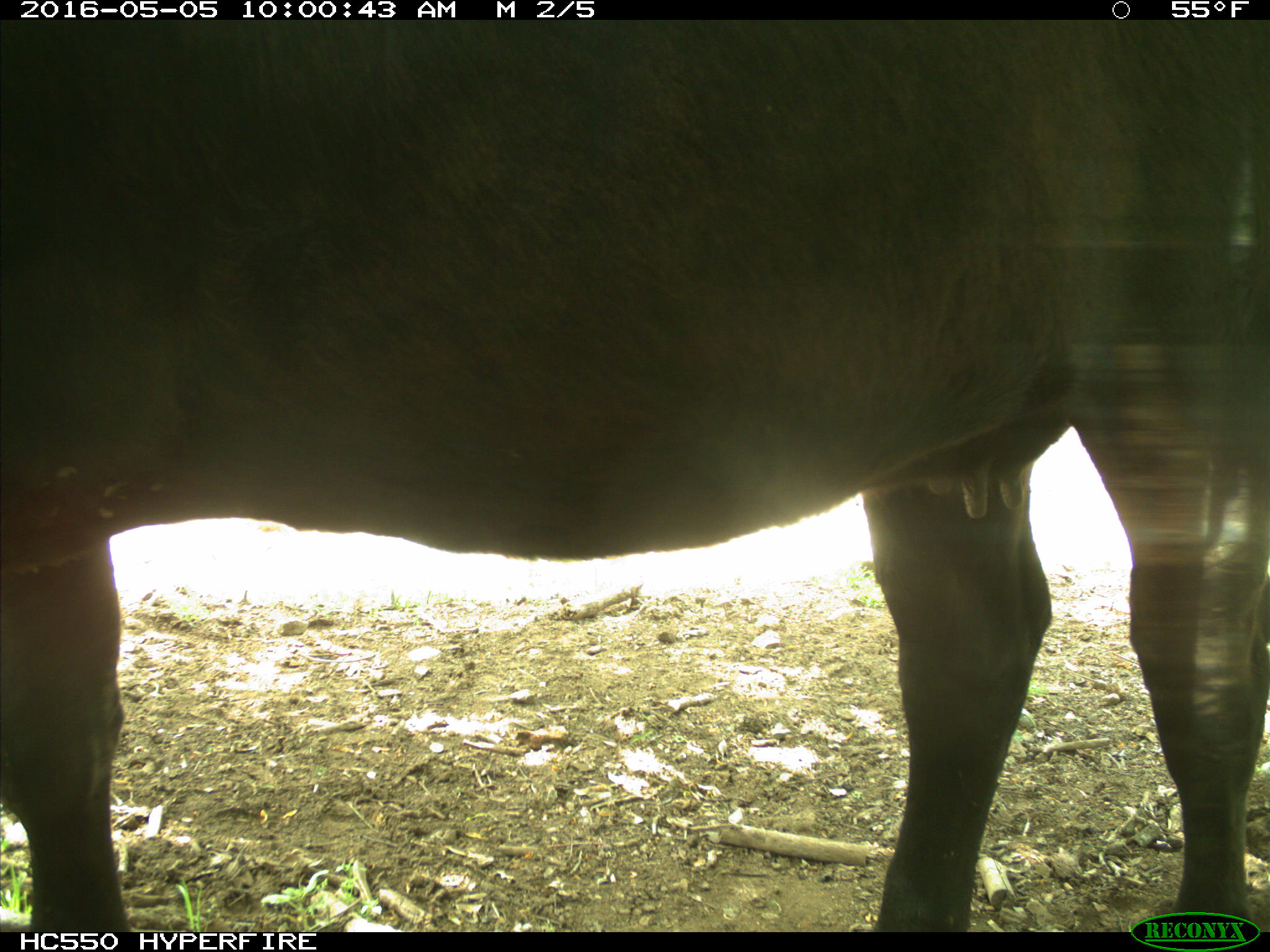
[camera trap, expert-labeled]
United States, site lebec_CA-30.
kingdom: Animalia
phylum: Chordata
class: Mammalia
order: Artiodactyla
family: Bovidae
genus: Bos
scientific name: Bos taurus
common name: domestic cow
Bos taurus (domestic cow).